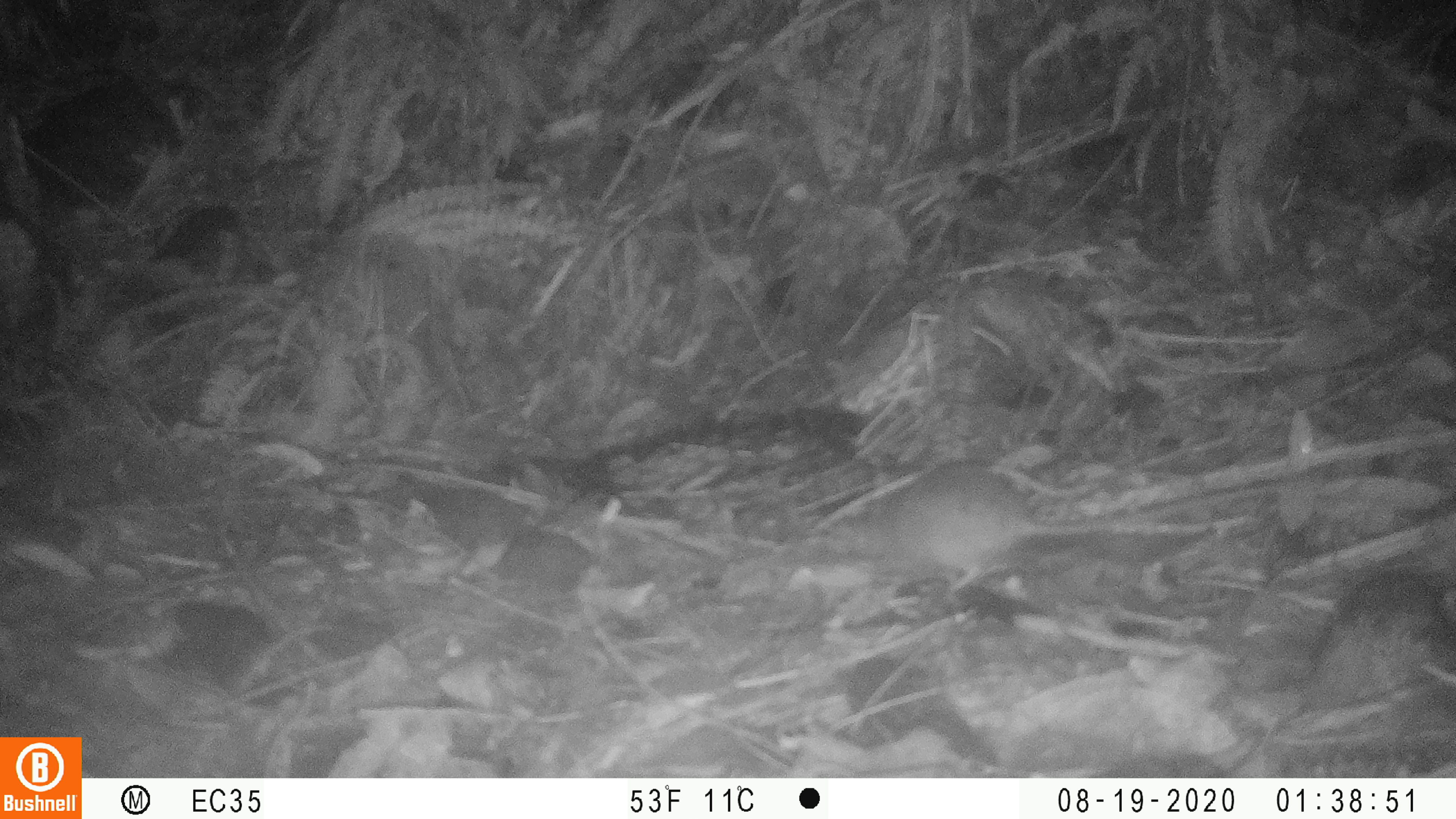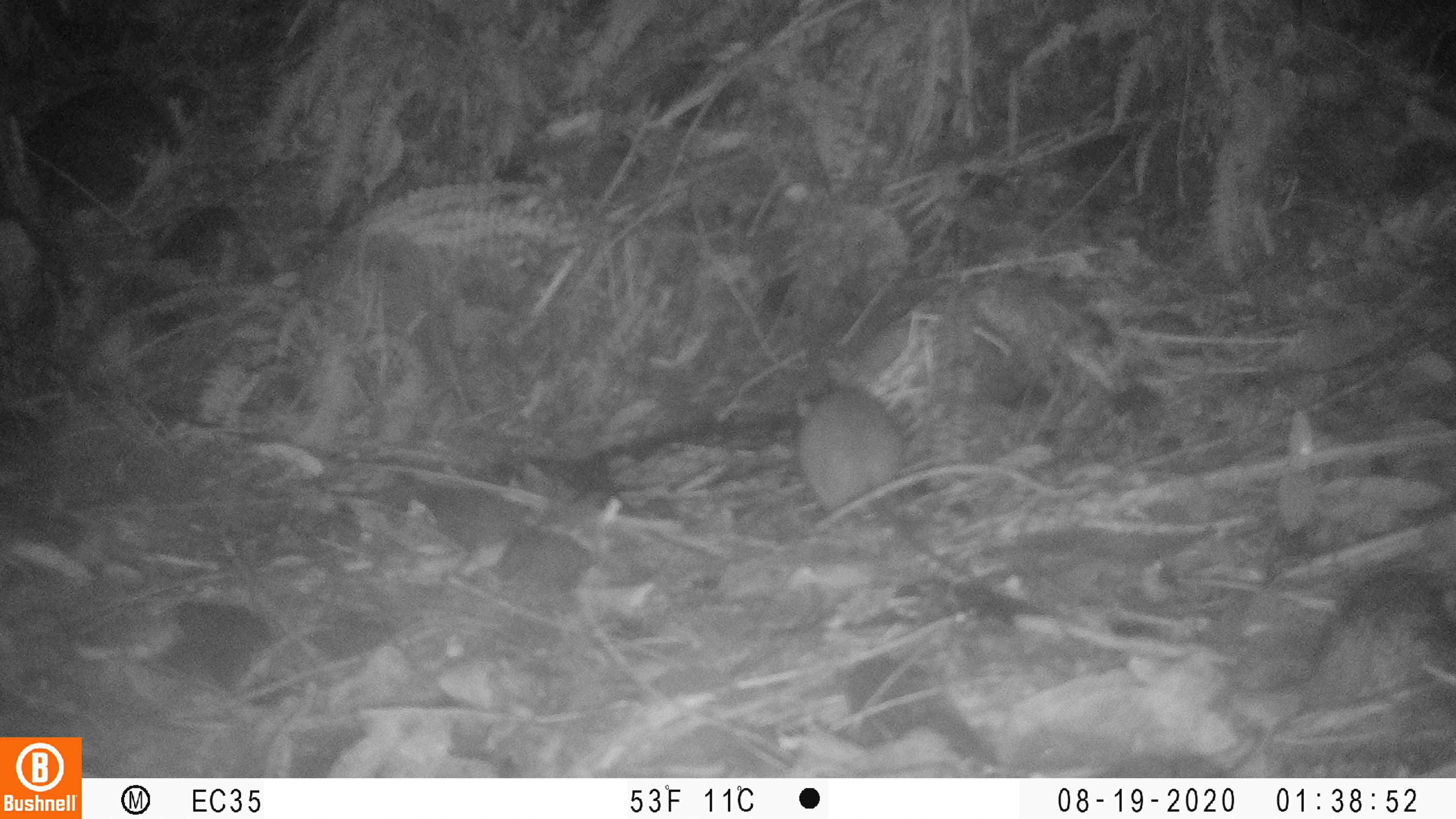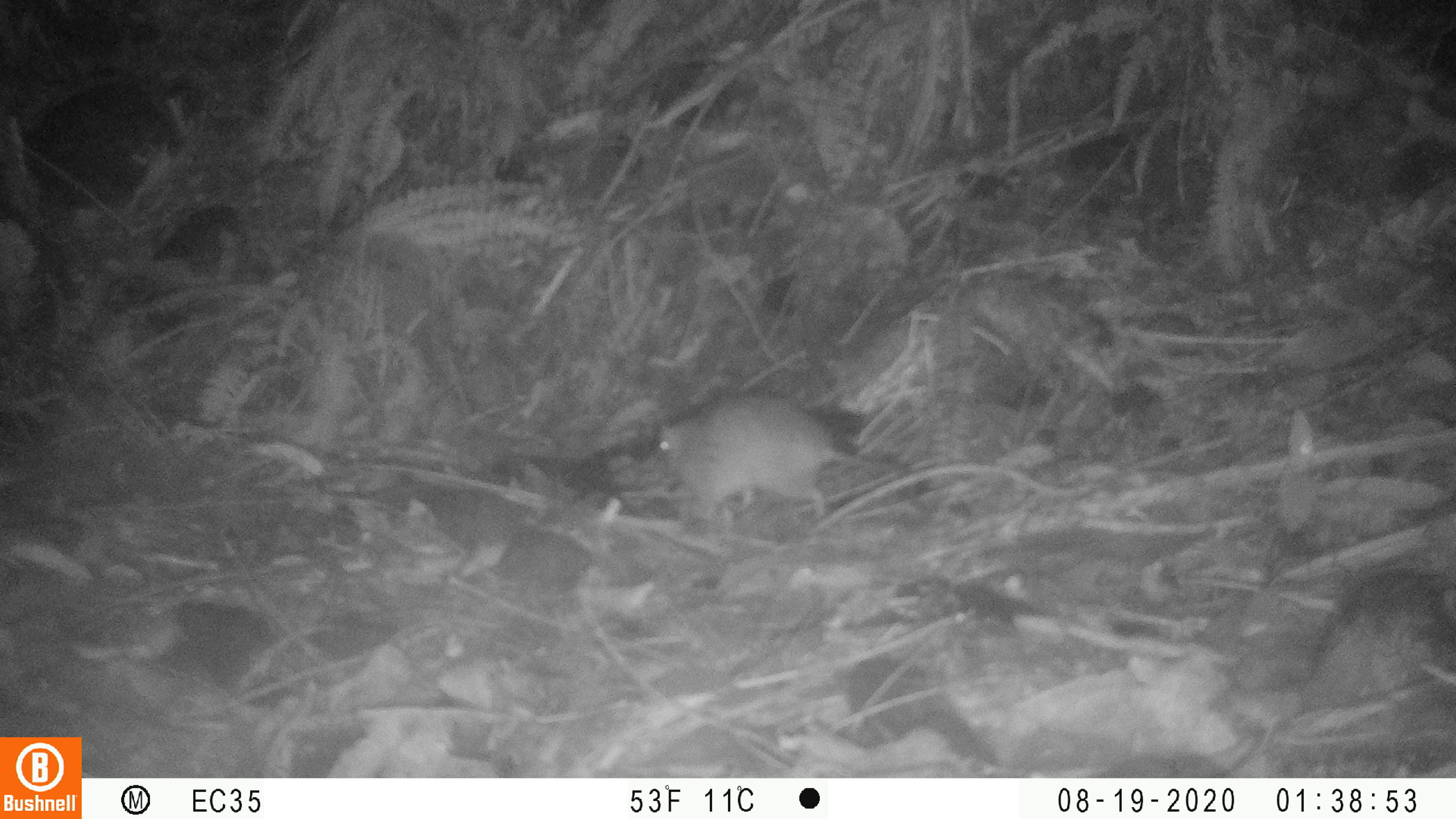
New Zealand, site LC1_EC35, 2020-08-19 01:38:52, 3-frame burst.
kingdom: Animalia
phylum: Chordata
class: Mammalia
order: Rodentia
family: Muridae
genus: Rattus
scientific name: Rattus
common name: rat